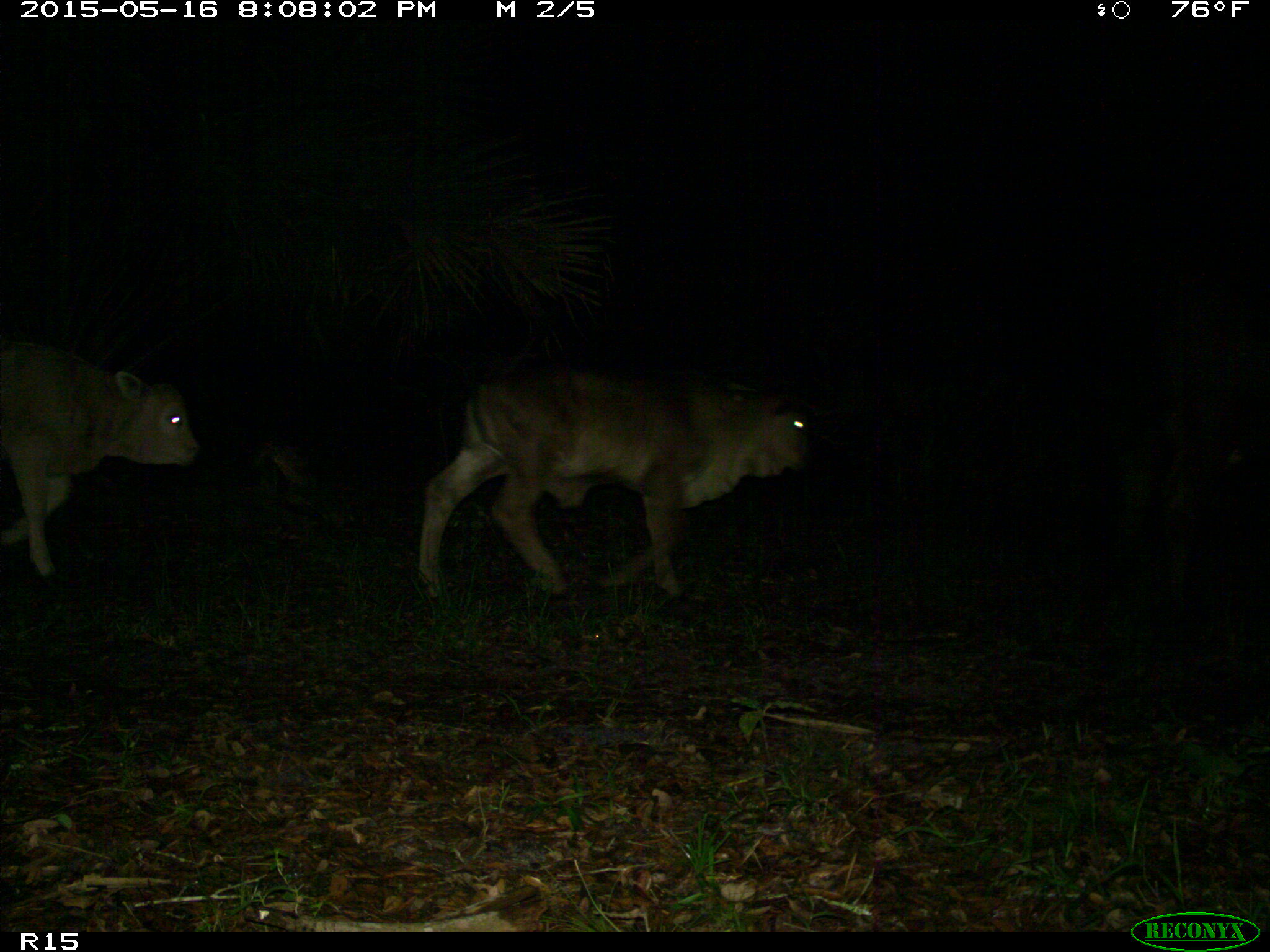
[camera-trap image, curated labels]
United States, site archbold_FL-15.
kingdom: Animalia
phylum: Chordata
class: Mammalia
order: Artiodactyla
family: Bovidae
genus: Bos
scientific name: Bos taurus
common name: domestic cow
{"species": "Bos taurus (domestic cow)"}